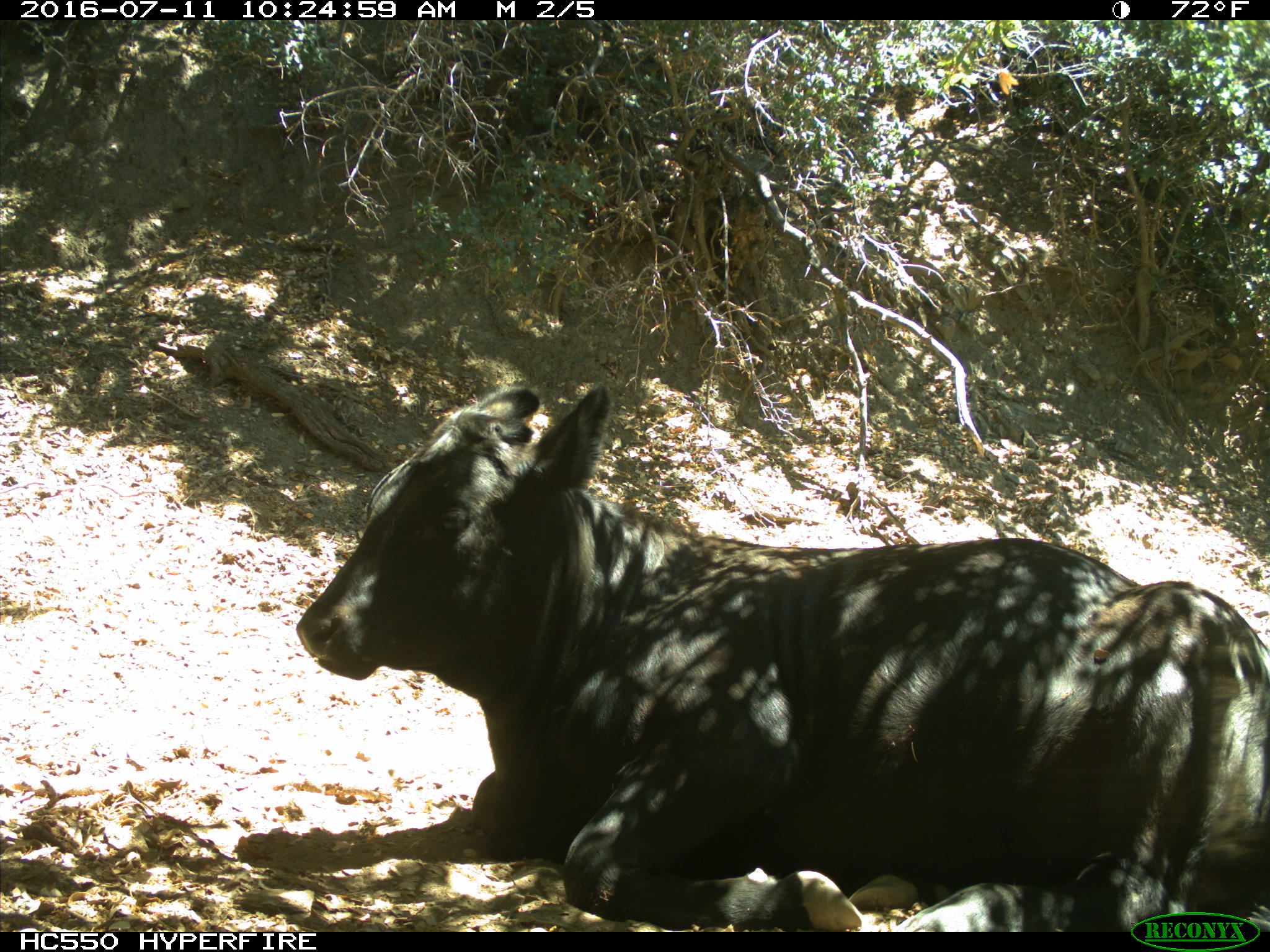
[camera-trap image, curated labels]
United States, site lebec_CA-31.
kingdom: Animalia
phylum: Chordata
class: Mammalia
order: Artiodactyla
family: Bovidae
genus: Bos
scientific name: Bos taurus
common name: domestic cow